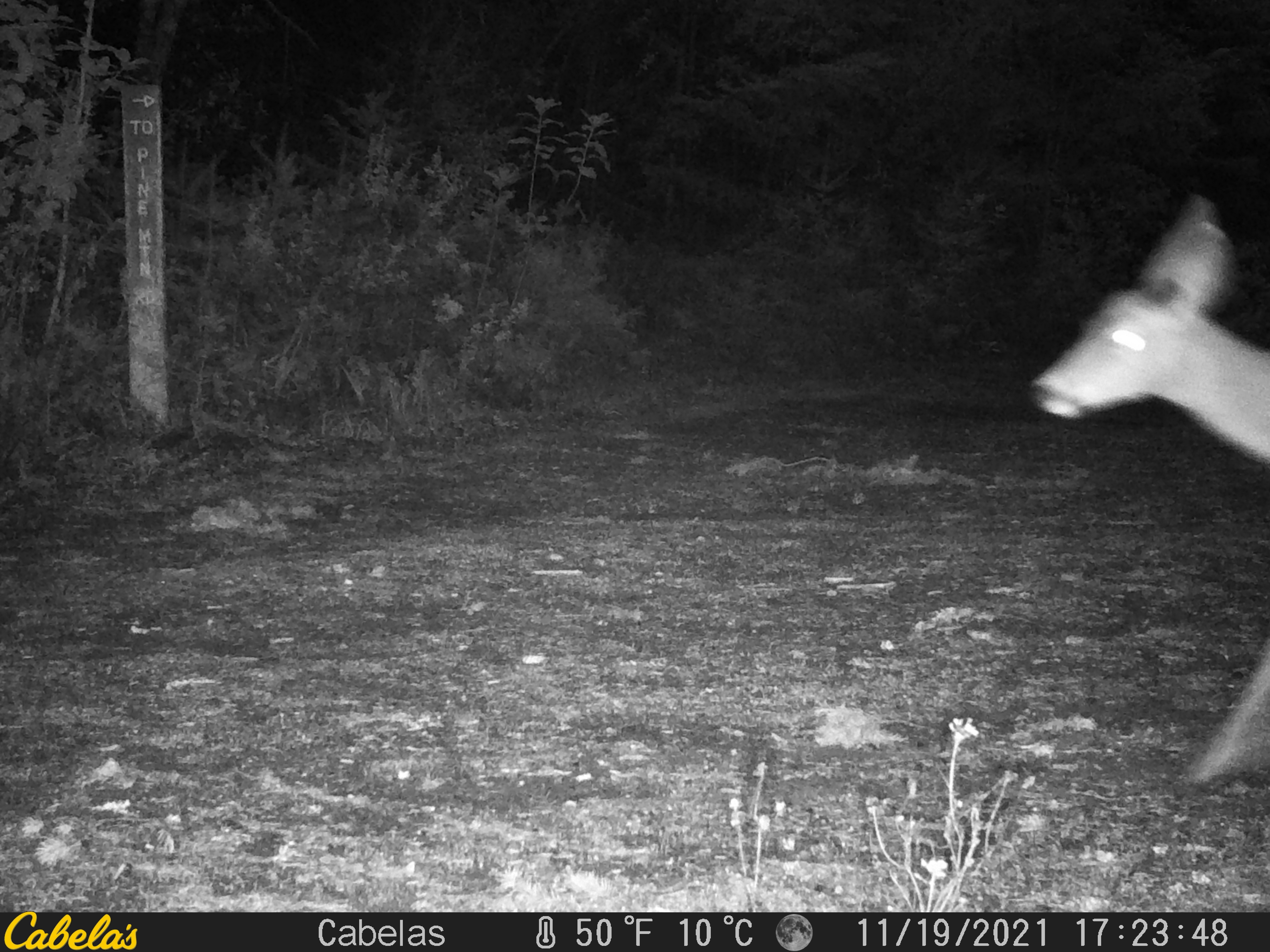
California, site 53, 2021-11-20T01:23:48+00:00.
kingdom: Animalia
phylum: Chordata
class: Mammalia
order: Artiodactyla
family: Cervidae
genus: Odocoileus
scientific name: Odocoileus hemionus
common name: mule deer